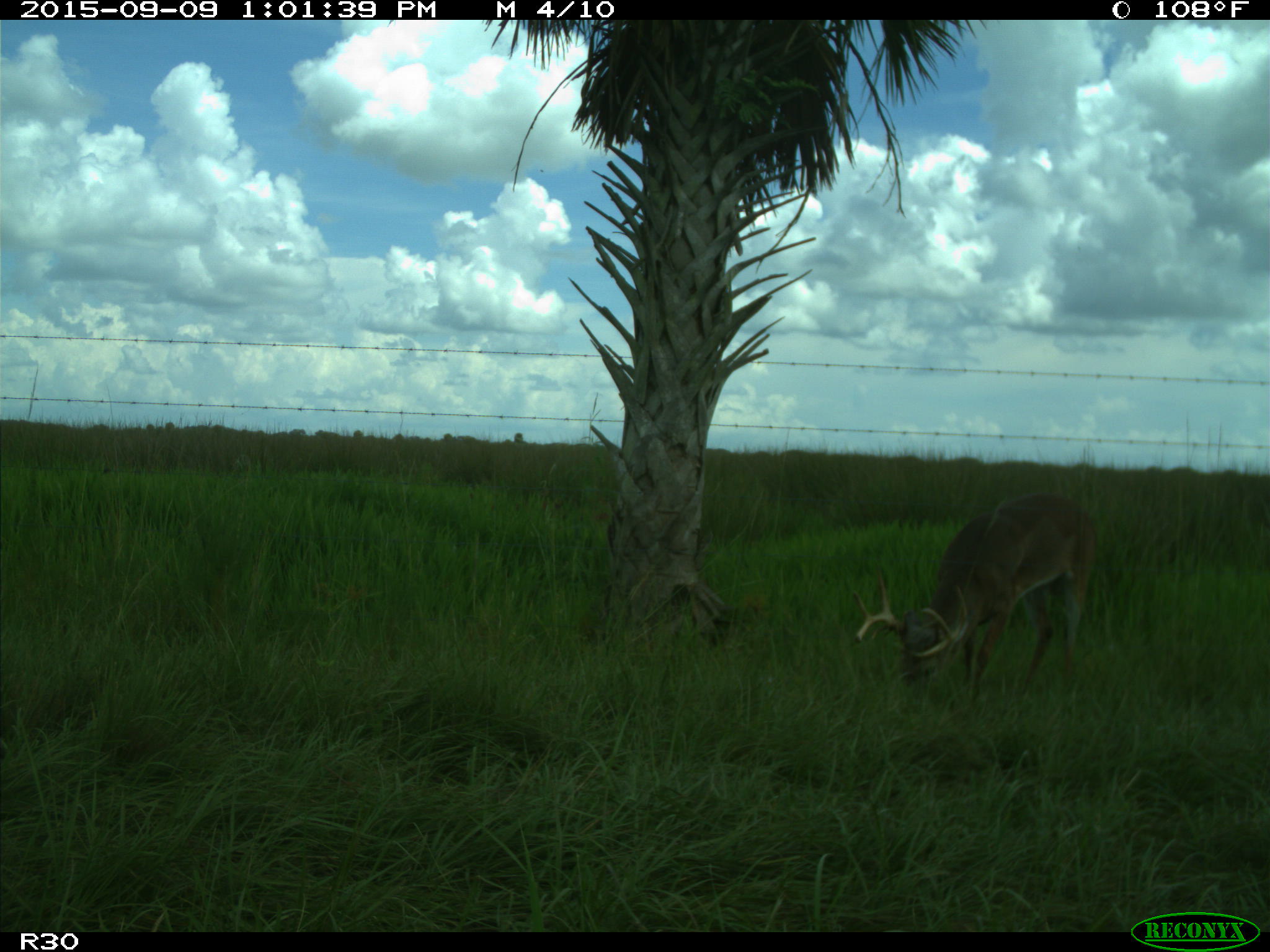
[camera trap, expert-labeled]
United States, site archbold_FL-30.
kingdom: Animalia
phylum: Chordata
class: Mammalia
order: Artiodactyla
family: Cervidae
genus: Odocoileus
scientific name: Odocoileus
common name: deer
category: unidentified deer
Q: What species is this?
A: Unidentified deer (deer) (Odocoileus).